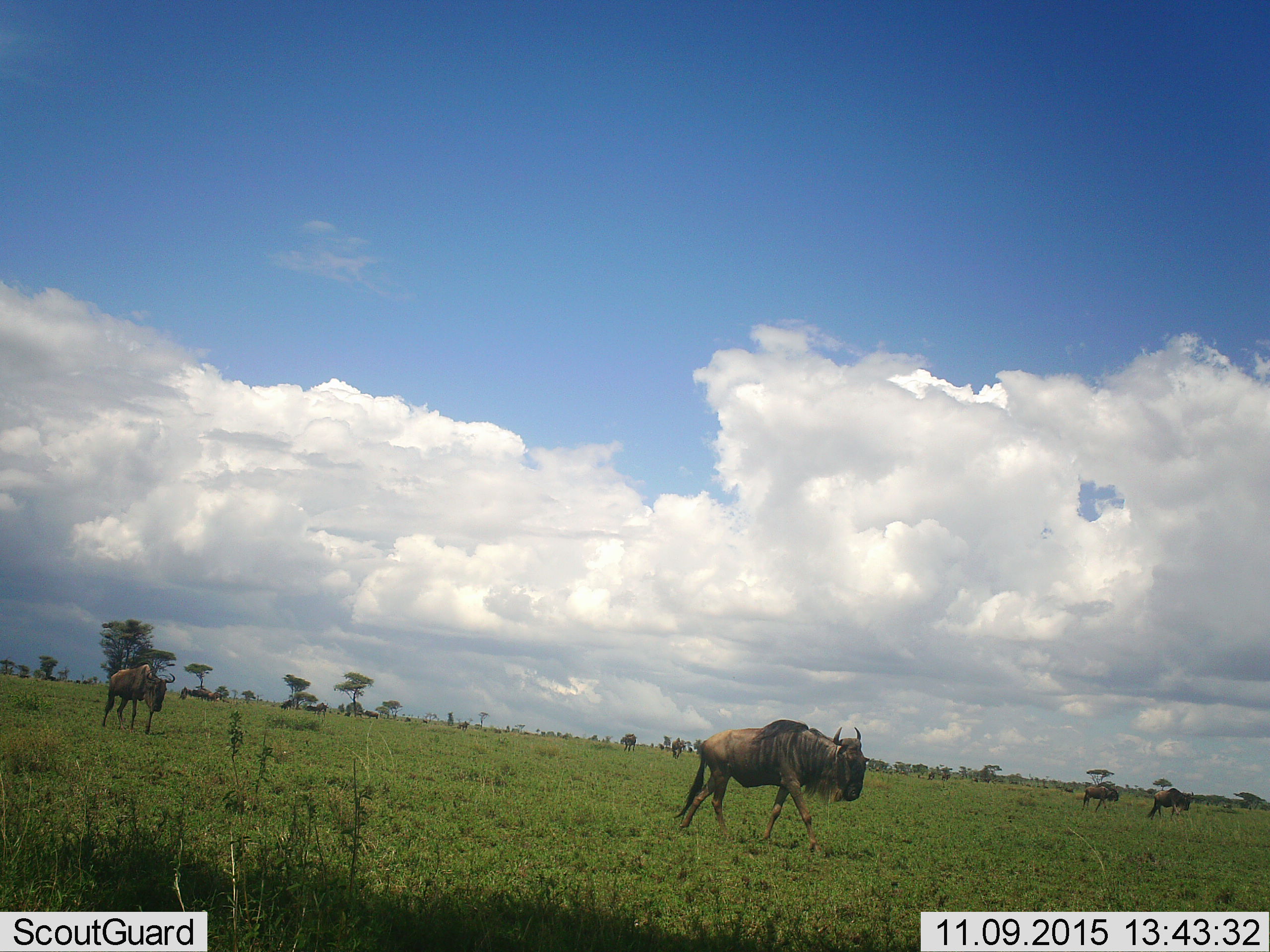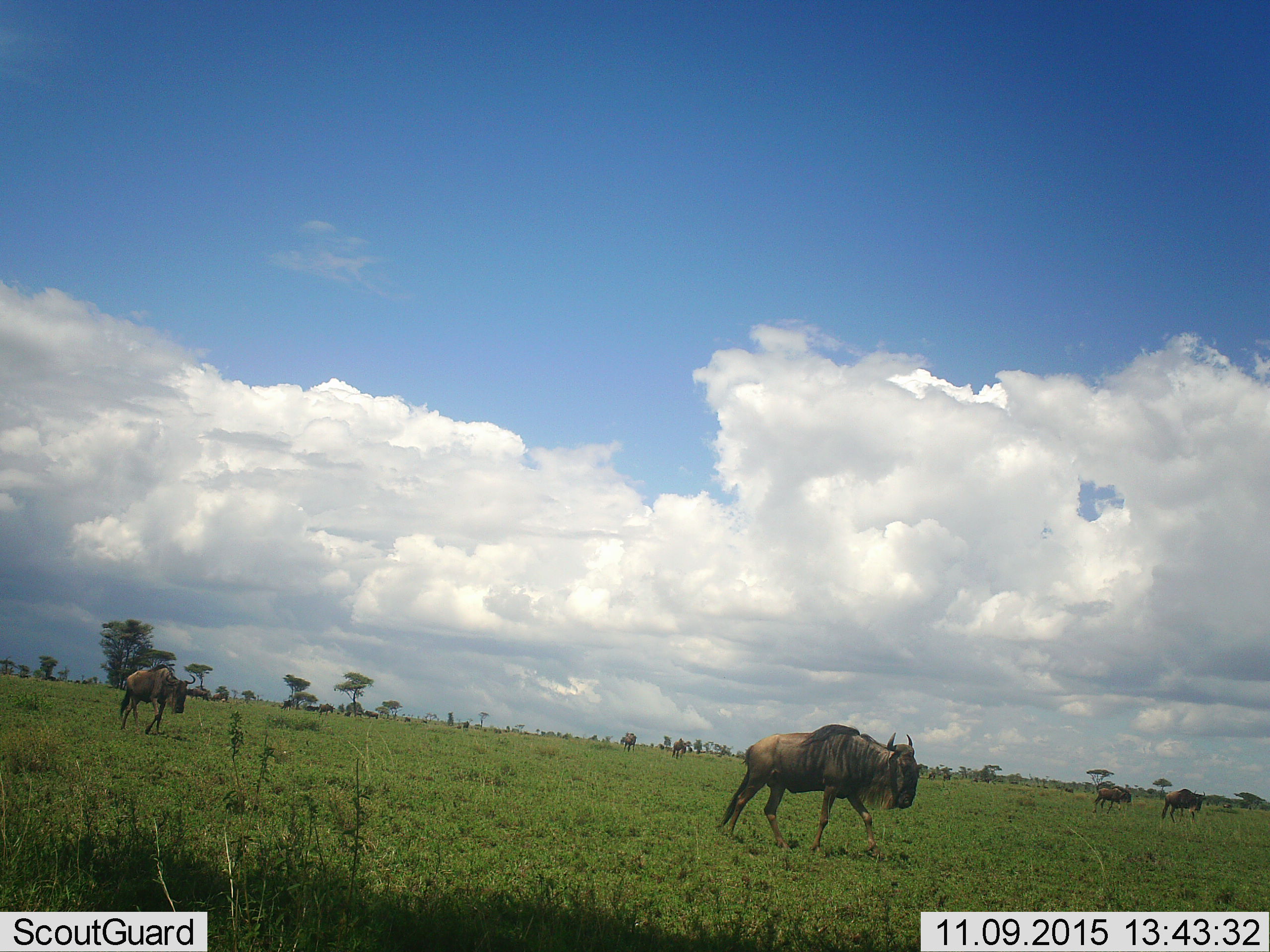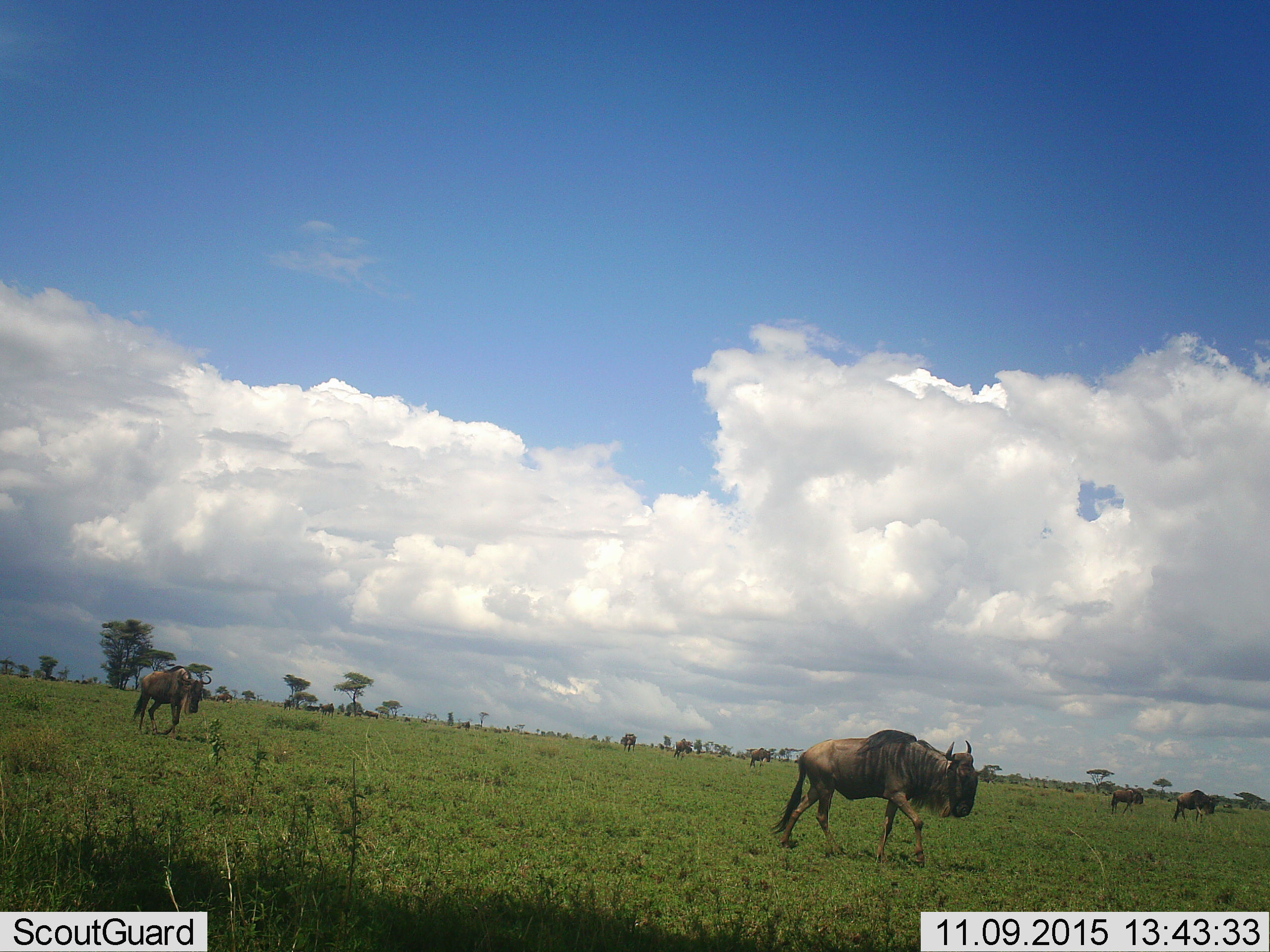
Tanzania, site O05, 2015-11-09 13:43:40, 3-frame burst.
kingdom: Animalia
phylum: Chordata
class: Mammalia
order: Artiodactyla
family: Bovidae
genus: Connochaetes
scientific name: Connochaetes taurinus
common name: blue wildebeest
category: wildebeest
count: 10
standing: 12%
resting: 0%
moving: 100%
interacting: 0%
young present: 0%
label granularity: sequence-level